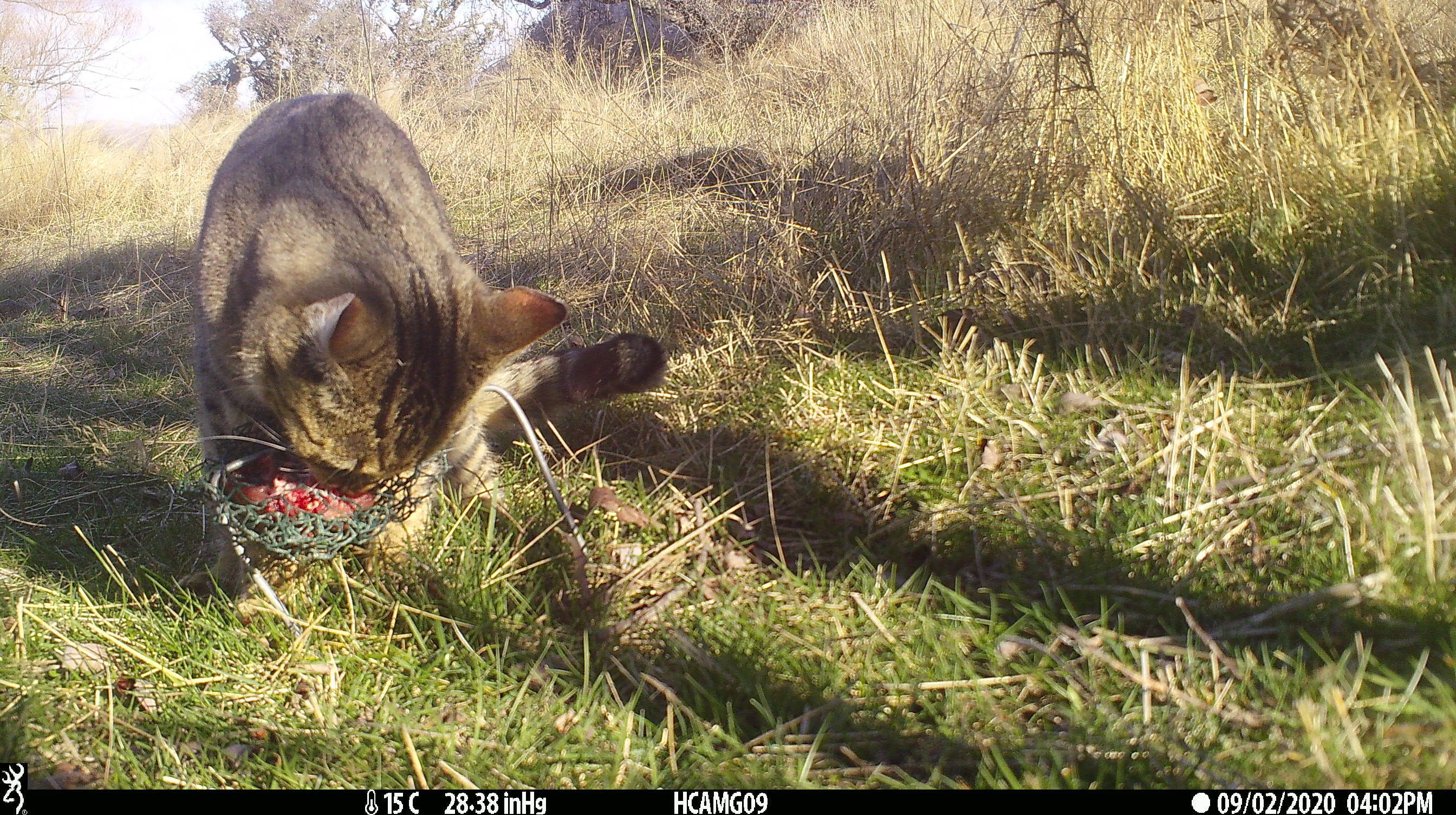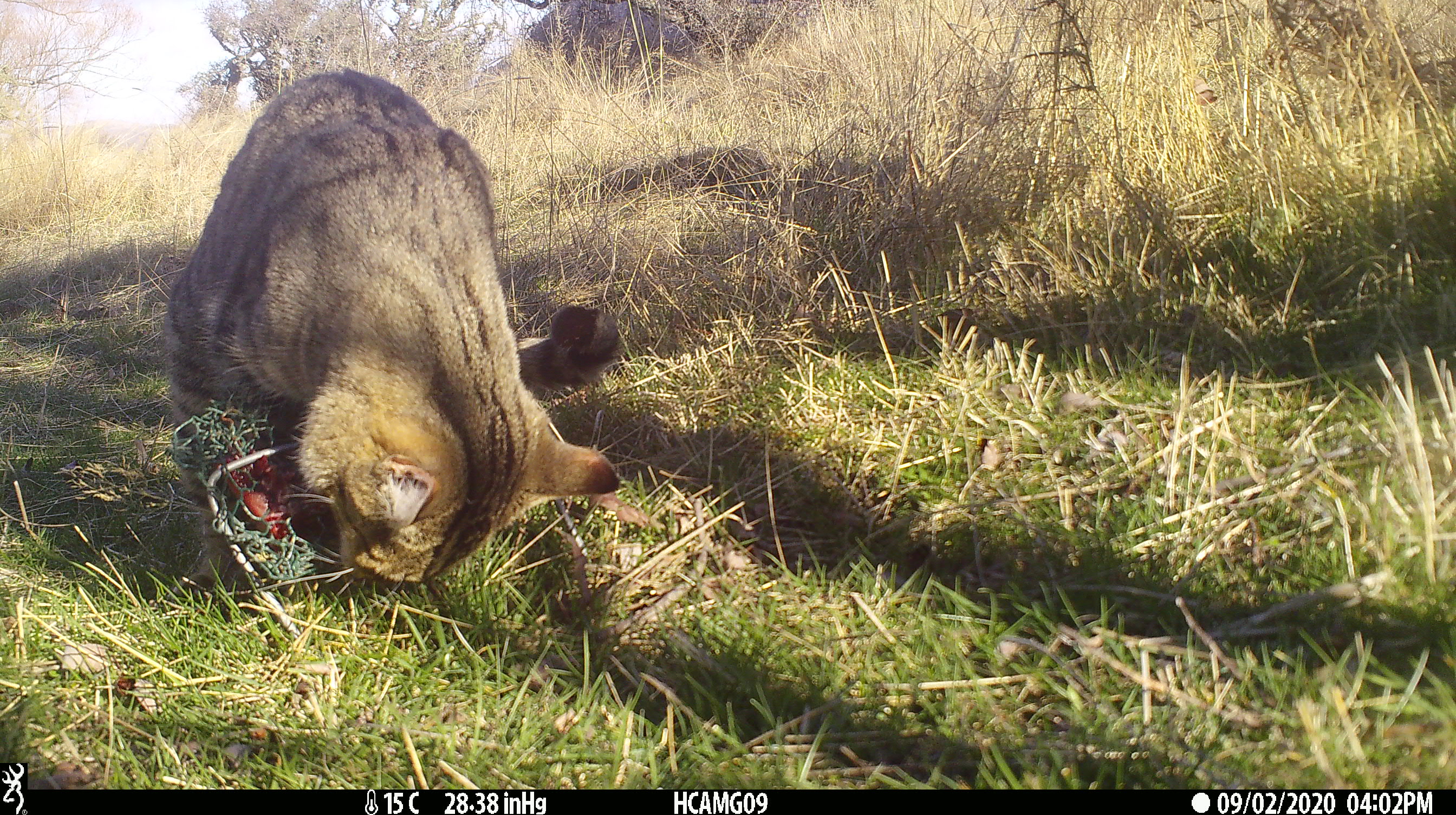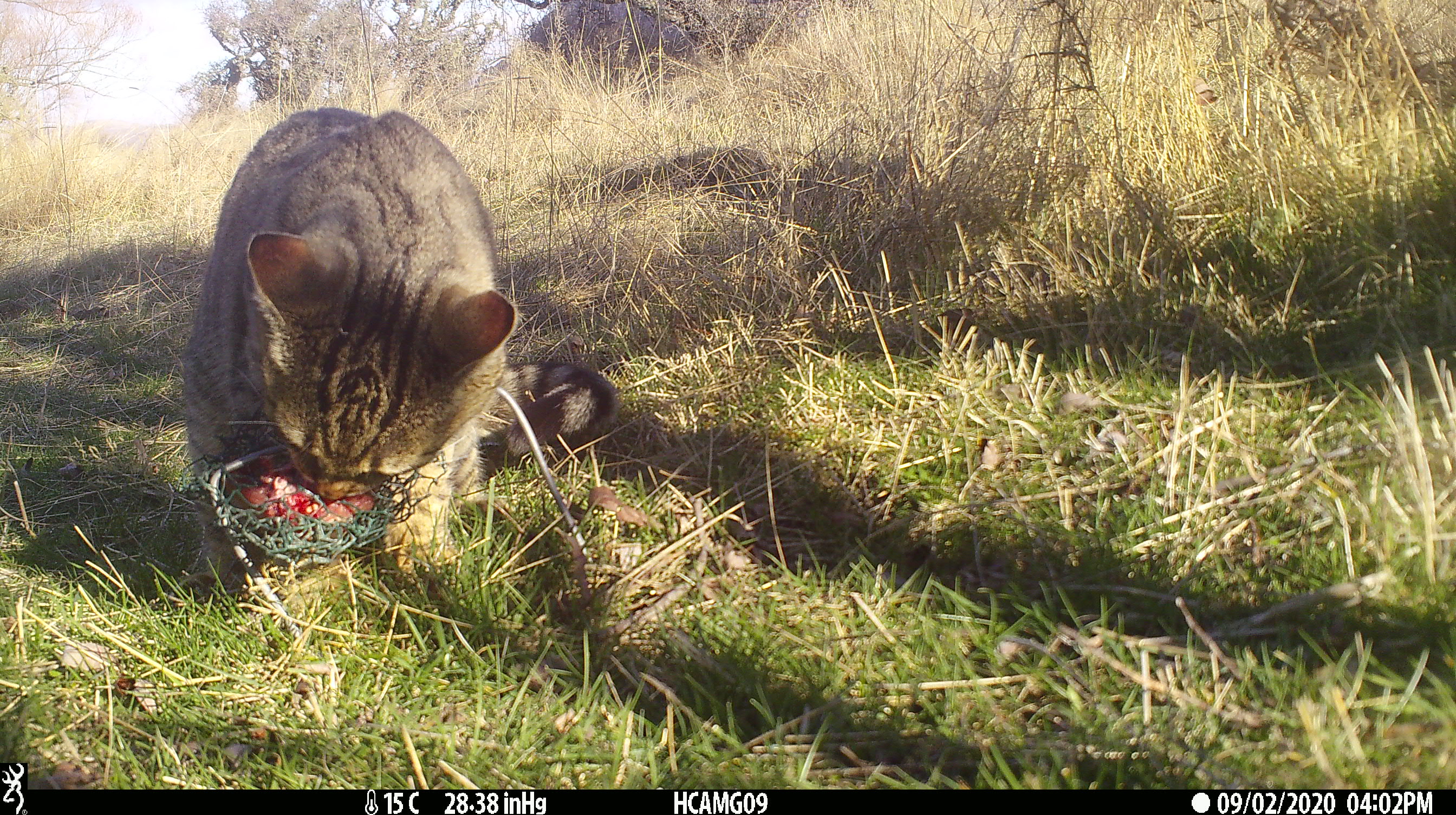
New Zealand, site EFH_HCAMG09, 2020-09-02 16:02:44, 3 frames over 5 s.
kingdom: Animalia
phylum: Chordata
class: Mammalia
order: Carnivora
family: Felidae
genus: Felis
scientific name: Felis catus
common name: domestic cat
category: cat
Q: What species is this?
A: Cat (domestic cat) (Felis catus).